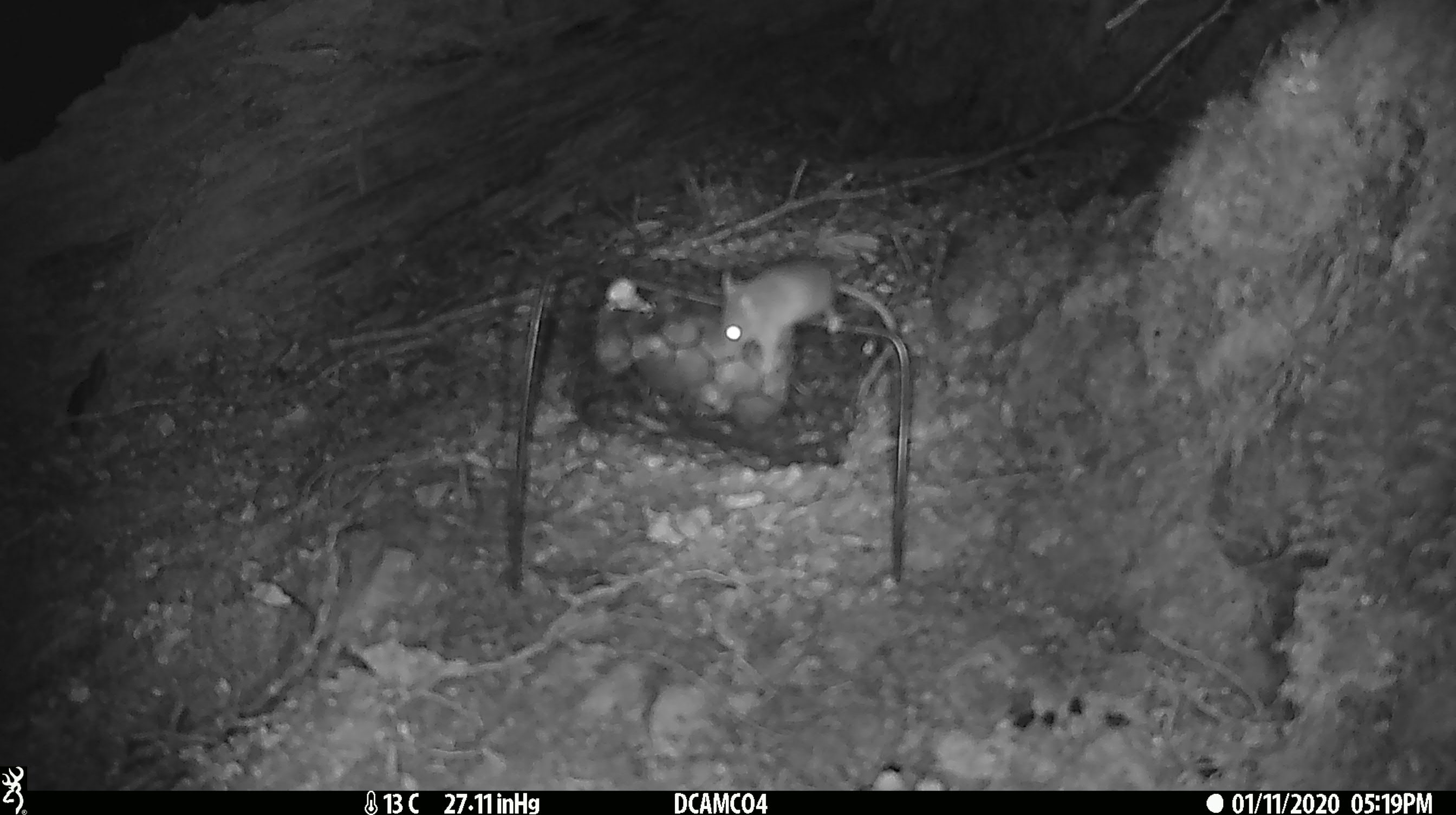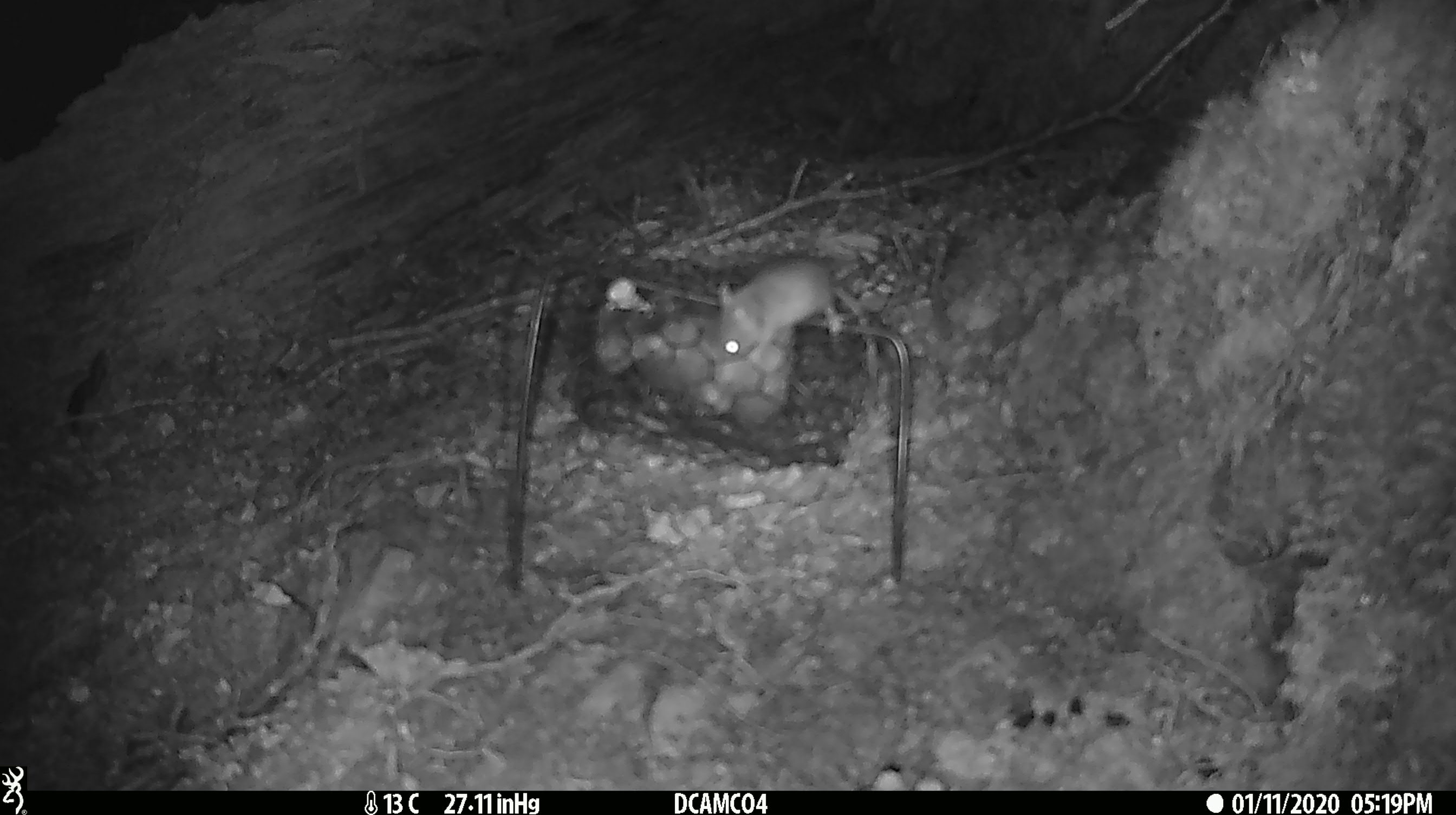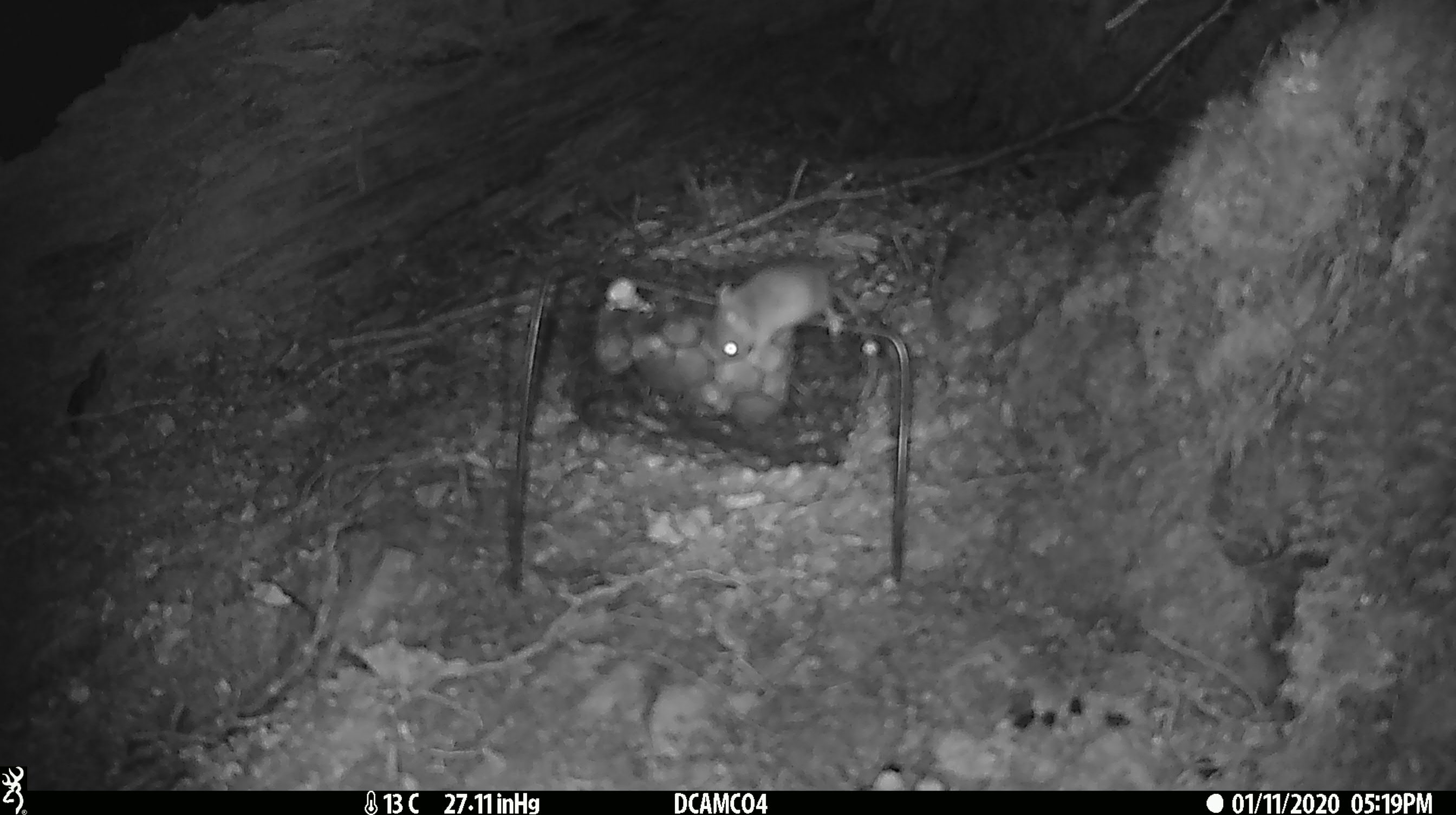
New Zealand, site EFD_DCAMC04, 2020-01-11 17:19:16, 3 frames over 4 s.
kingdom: Animalia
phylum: Chordata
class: Mammalia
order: Rodentia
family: Muridae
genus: Mus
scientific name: Mus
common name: mouse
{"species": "mouse (Mus)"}